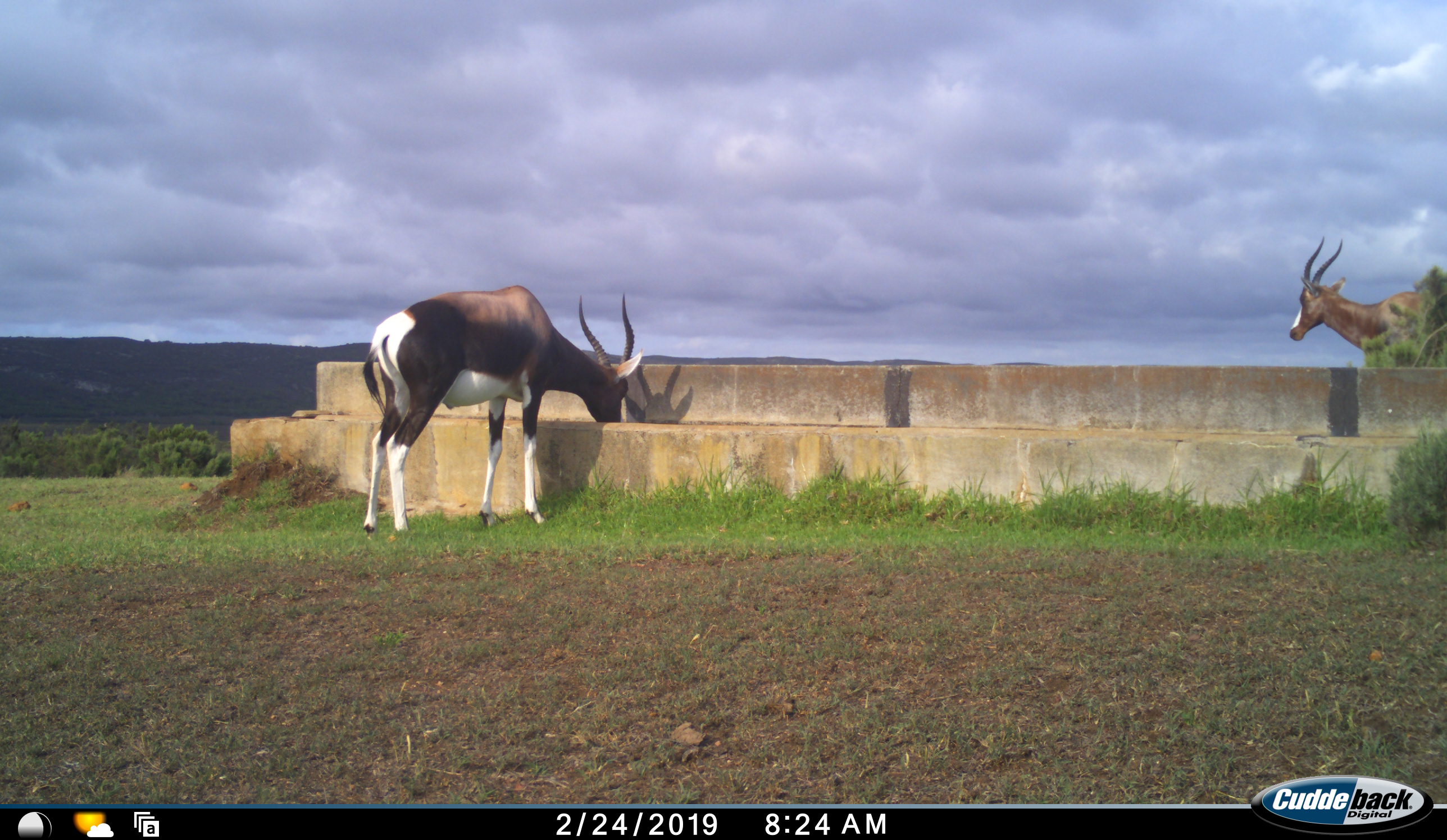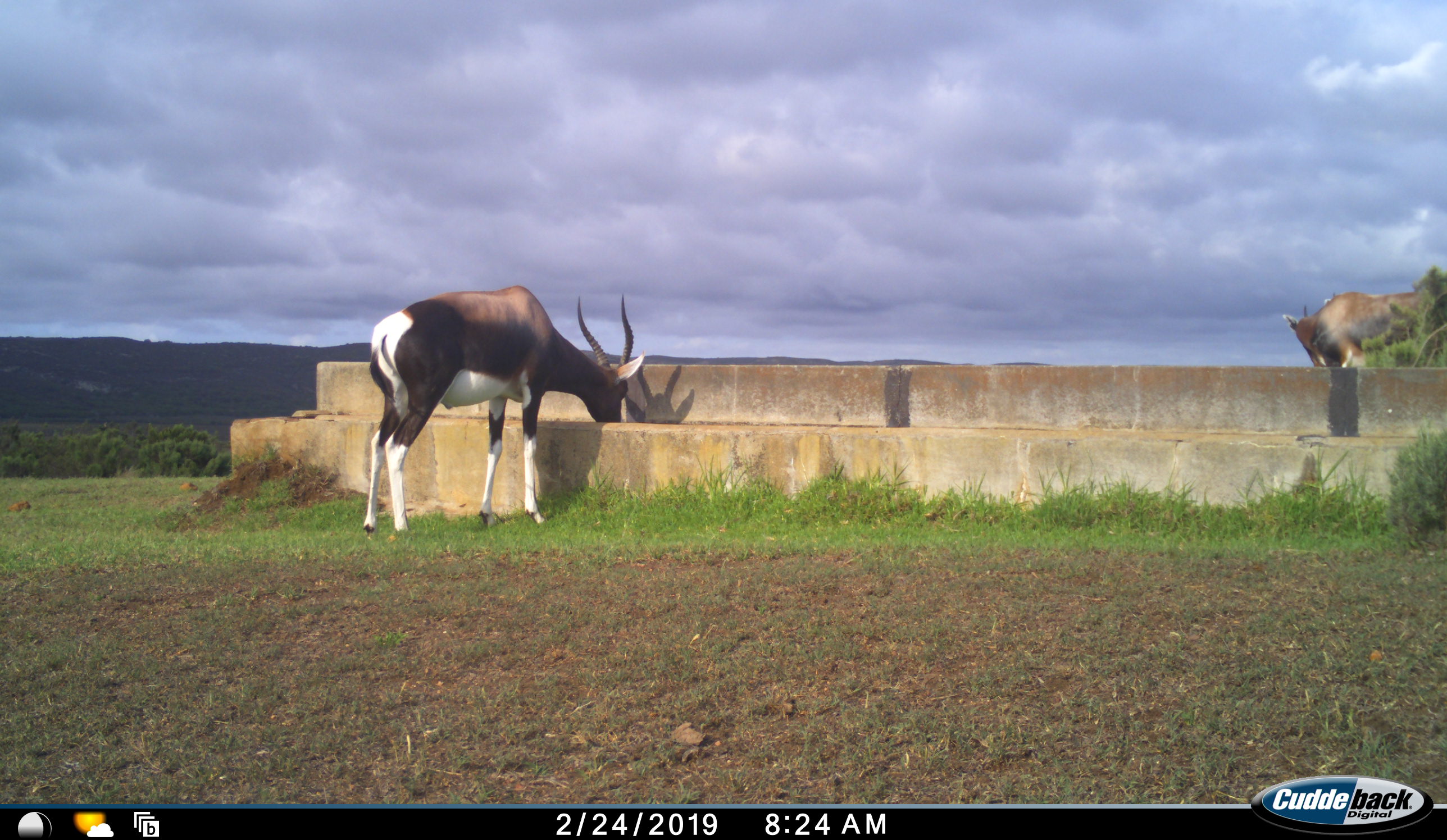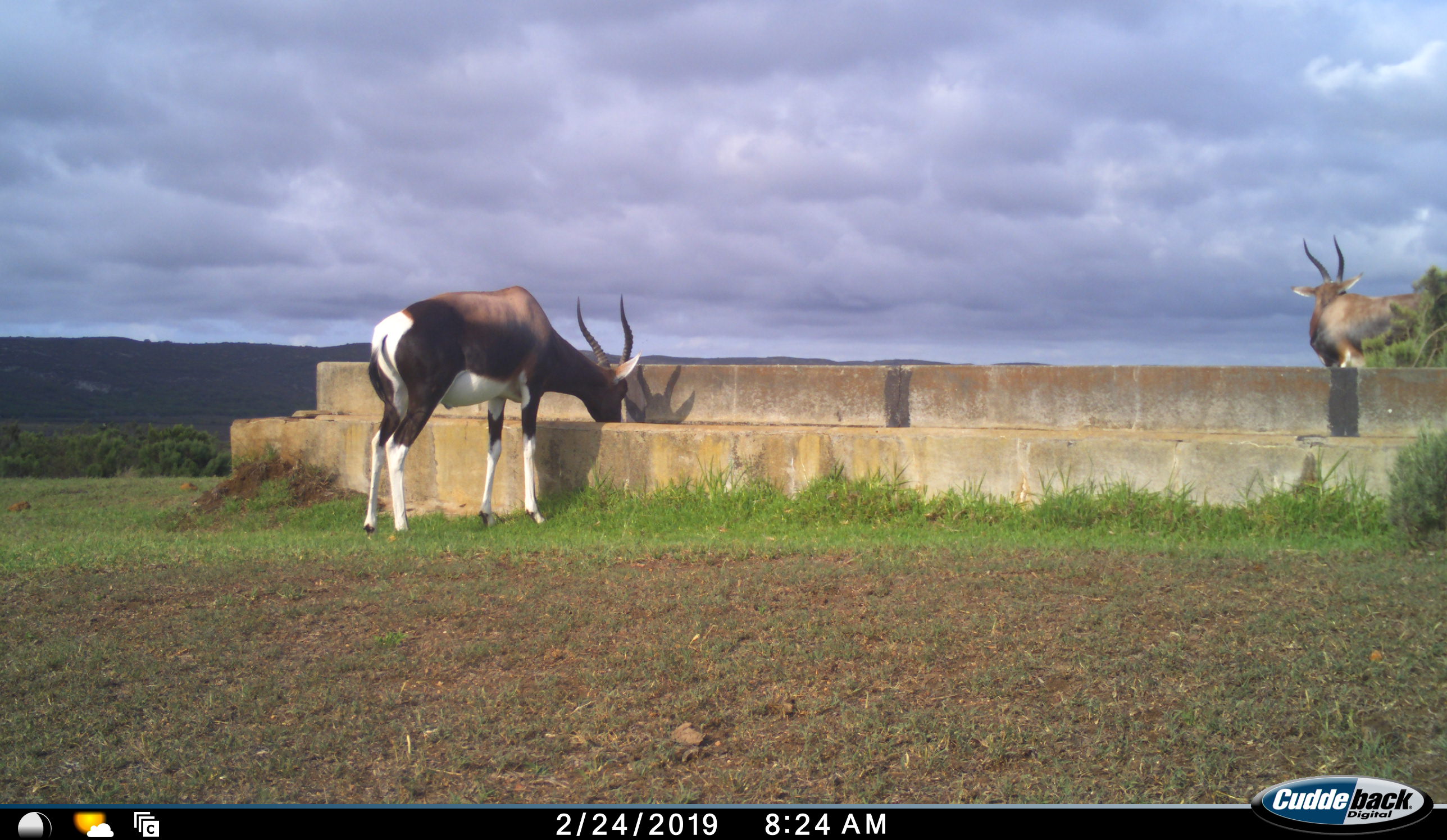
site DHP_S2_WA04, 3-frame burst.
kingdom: Animalia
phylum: Chordata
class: Mammalia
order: Artiodactyla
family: Bovidae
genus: Damaliscus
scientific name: Damaliscus pygargus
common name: bontebok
Bontebok (Damaliscus pygargus), count 2. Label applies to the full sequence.